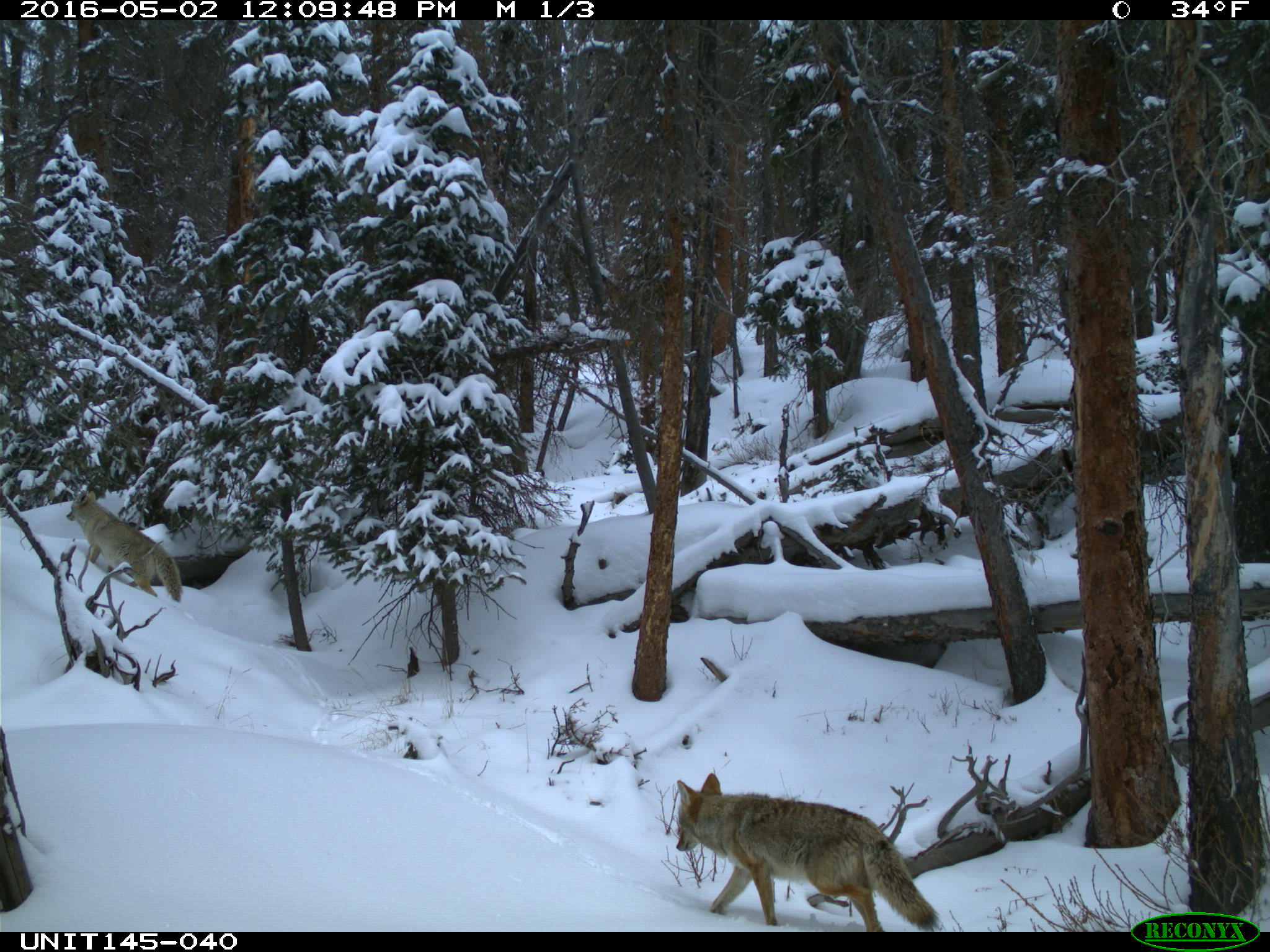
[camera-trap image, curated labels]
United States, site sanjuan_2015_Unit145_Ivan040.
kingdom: Animalia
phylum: Chordata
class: Mammalia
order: Carnivora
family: Canidae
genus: Canis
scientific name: Canis latrans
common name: coyote